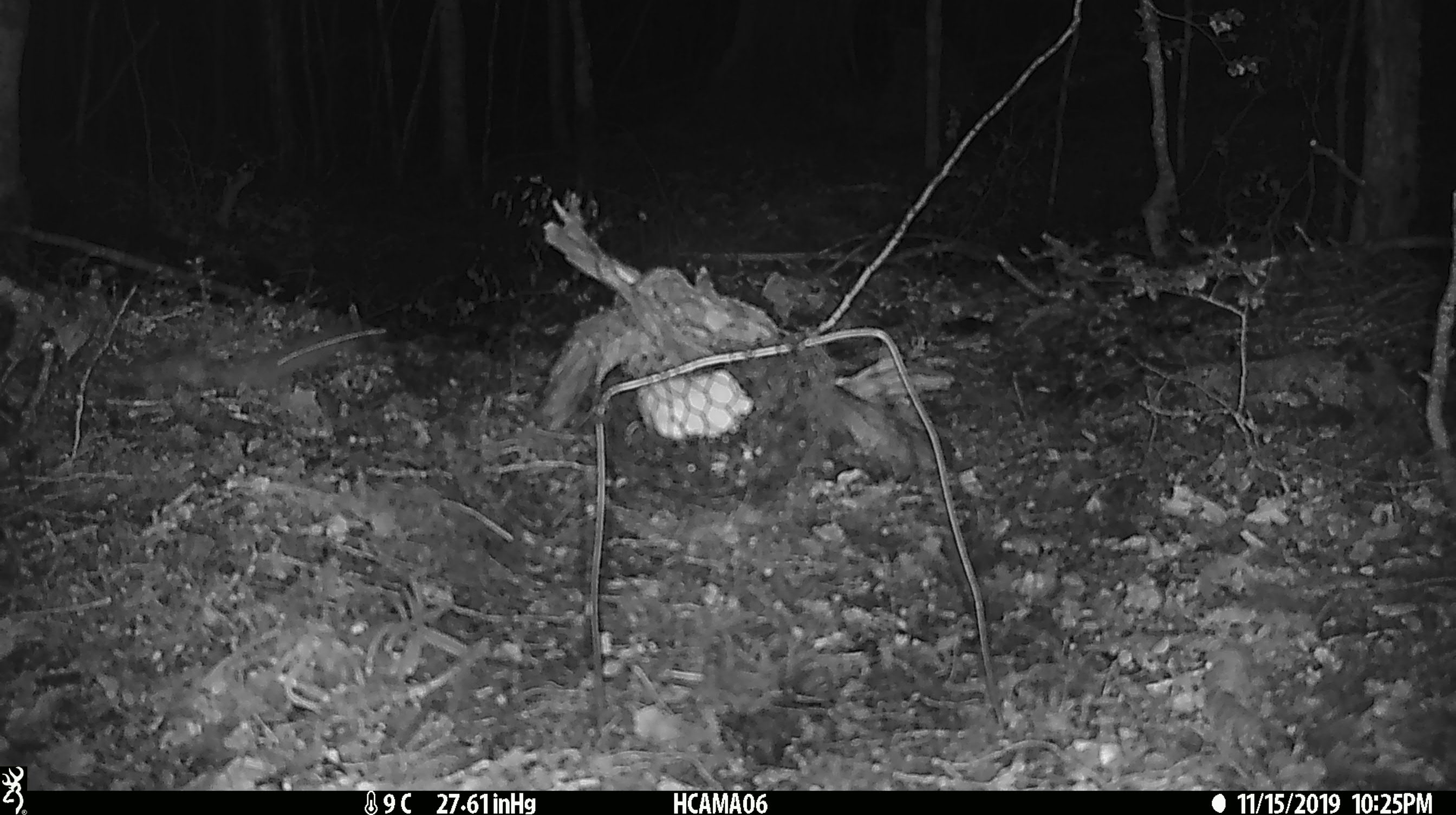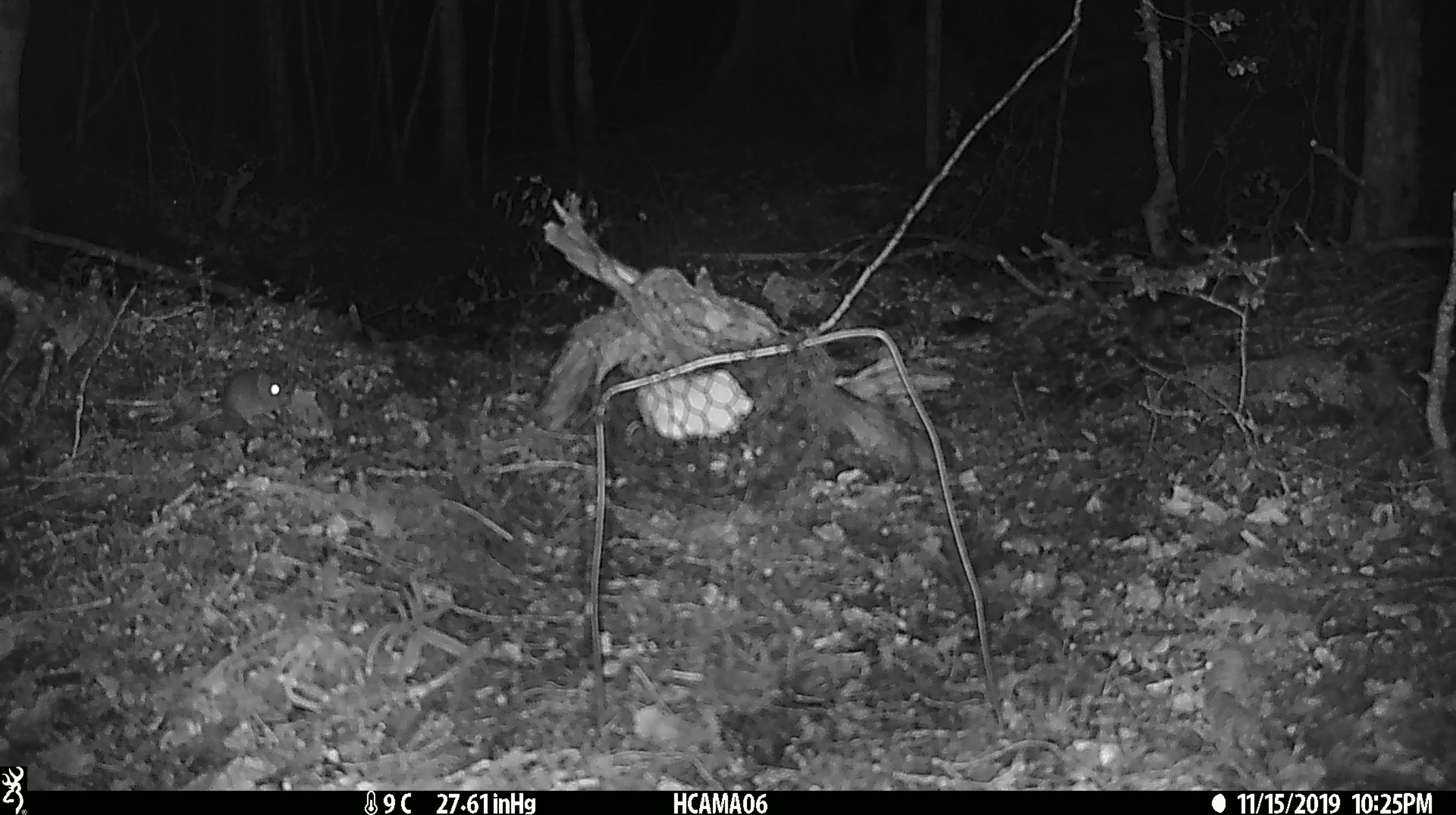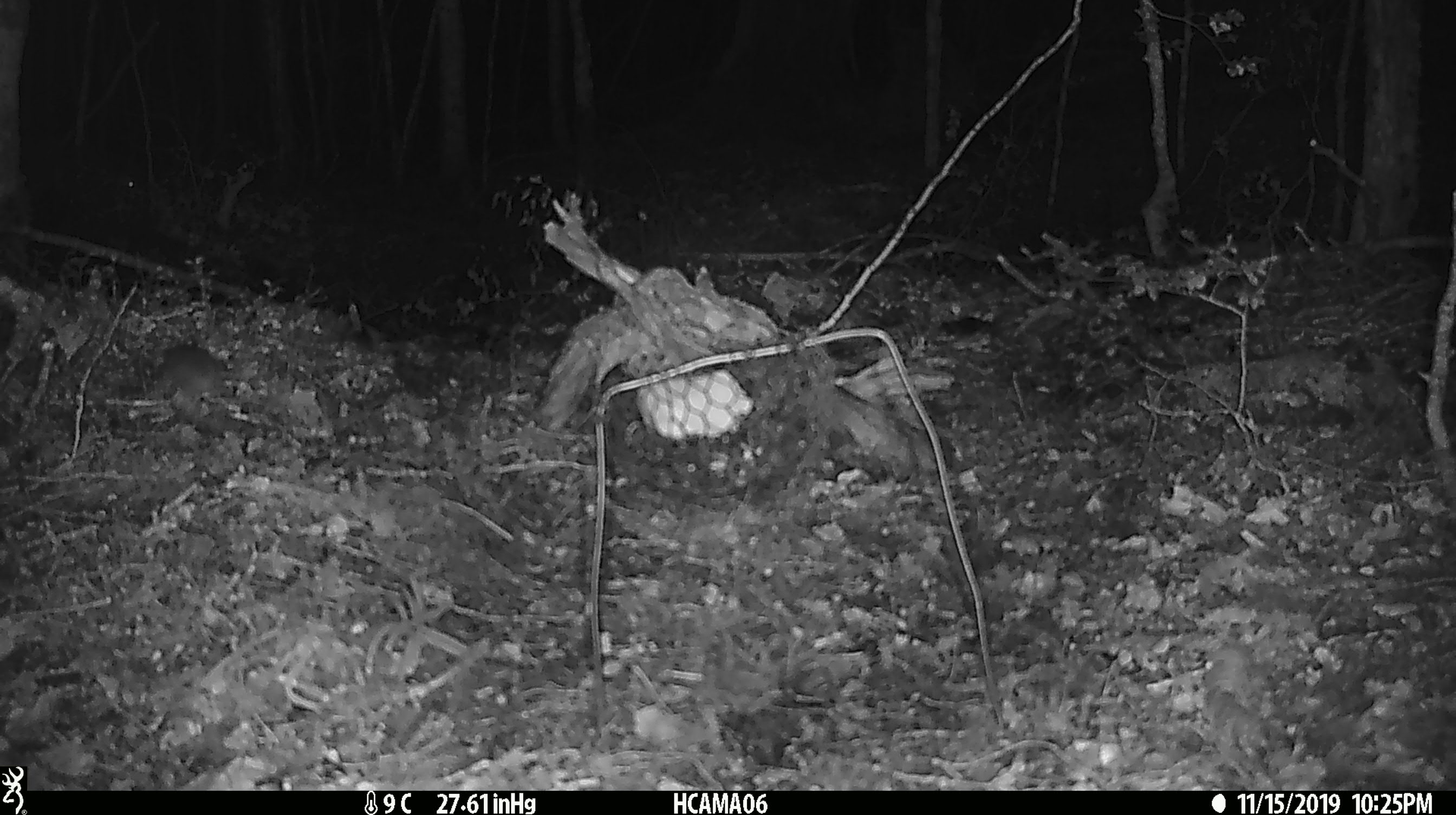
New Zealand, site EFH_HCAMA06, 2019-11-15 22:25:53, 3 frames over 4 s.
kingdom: Animalia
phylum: Chordata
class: Mammalia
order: Rodentia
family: Muridae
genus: Mus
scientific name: Mus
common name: mouse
Mouse (Mus).